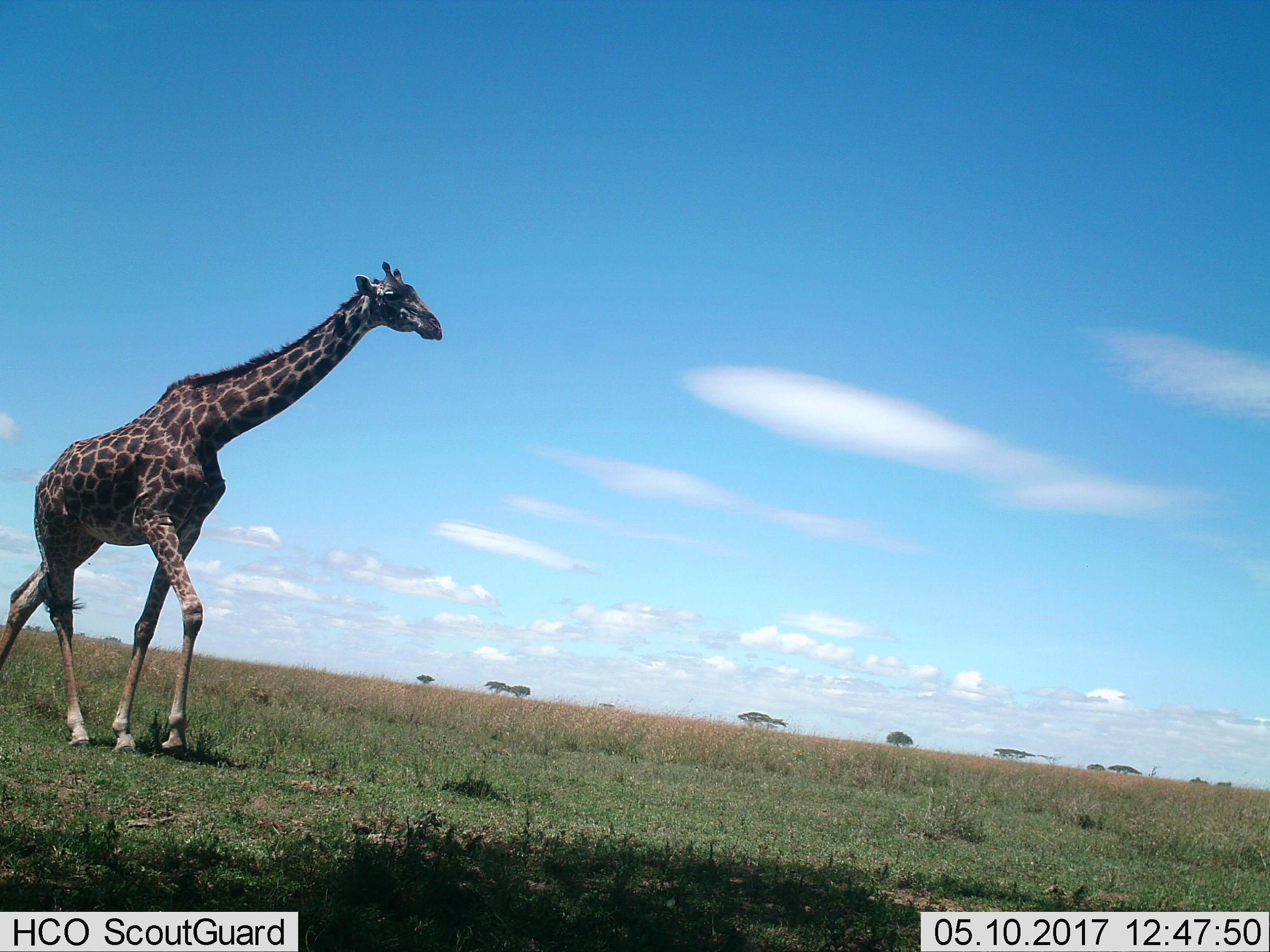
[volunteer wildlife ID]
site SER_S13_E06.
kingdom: Animalia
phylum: Chordata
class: Mammalia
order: Artiodactyla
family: Giraffidae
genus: Giraffa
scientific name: Giraffa camelopardalis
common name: giraffe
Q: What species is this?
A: Giraffe (Giraffa camelopardalis).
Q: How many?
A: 1.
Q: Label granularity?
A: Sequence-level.